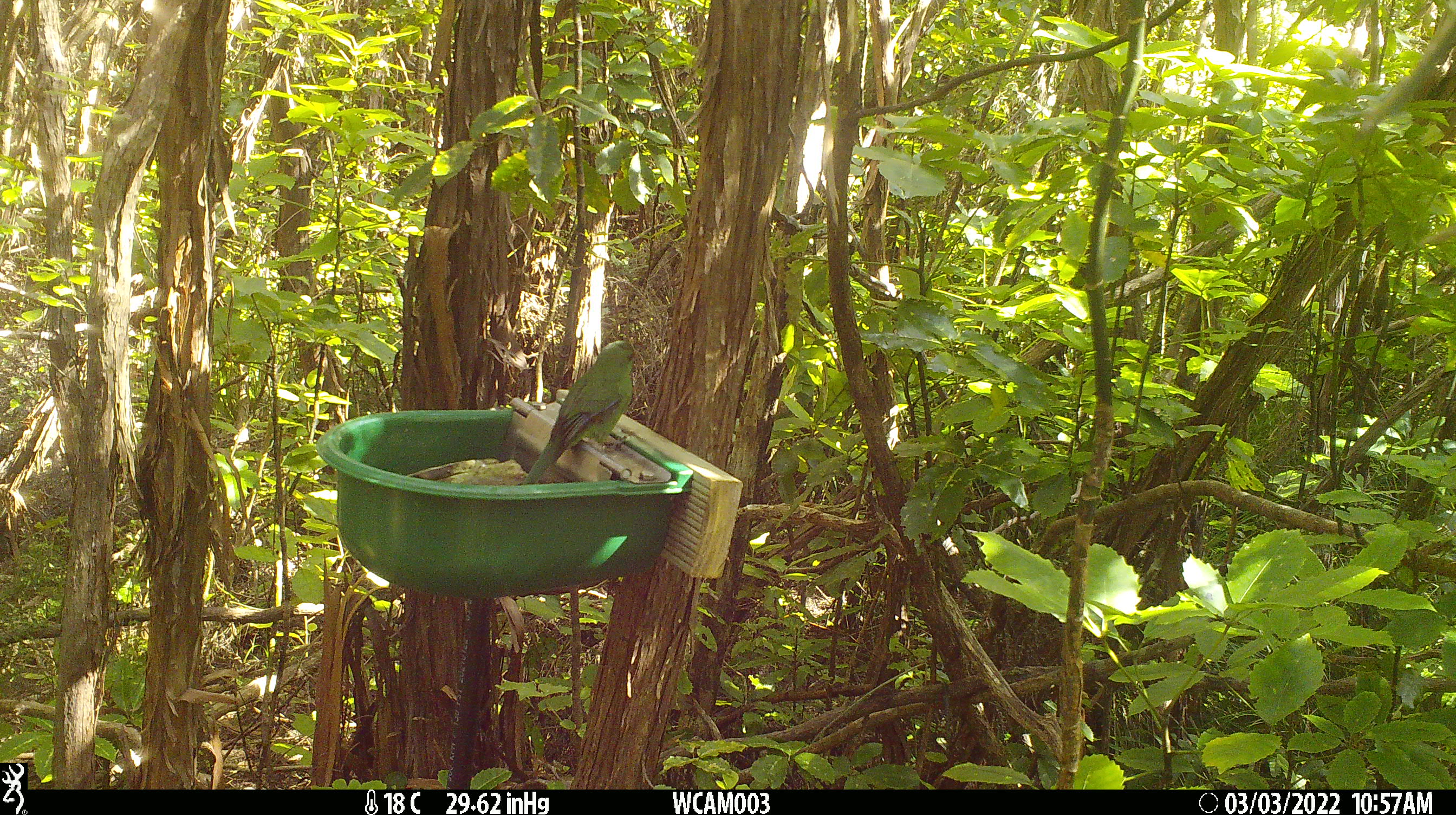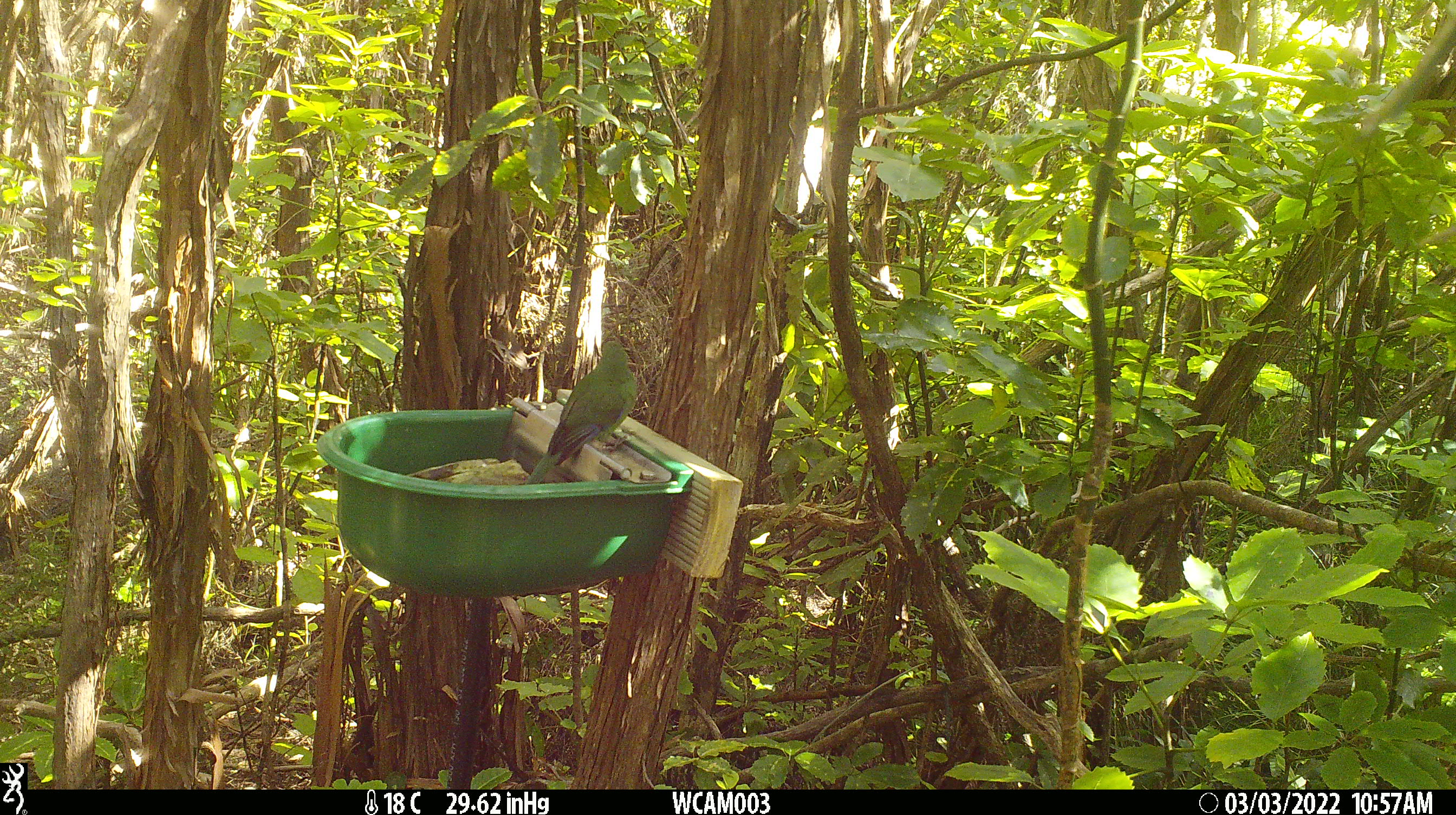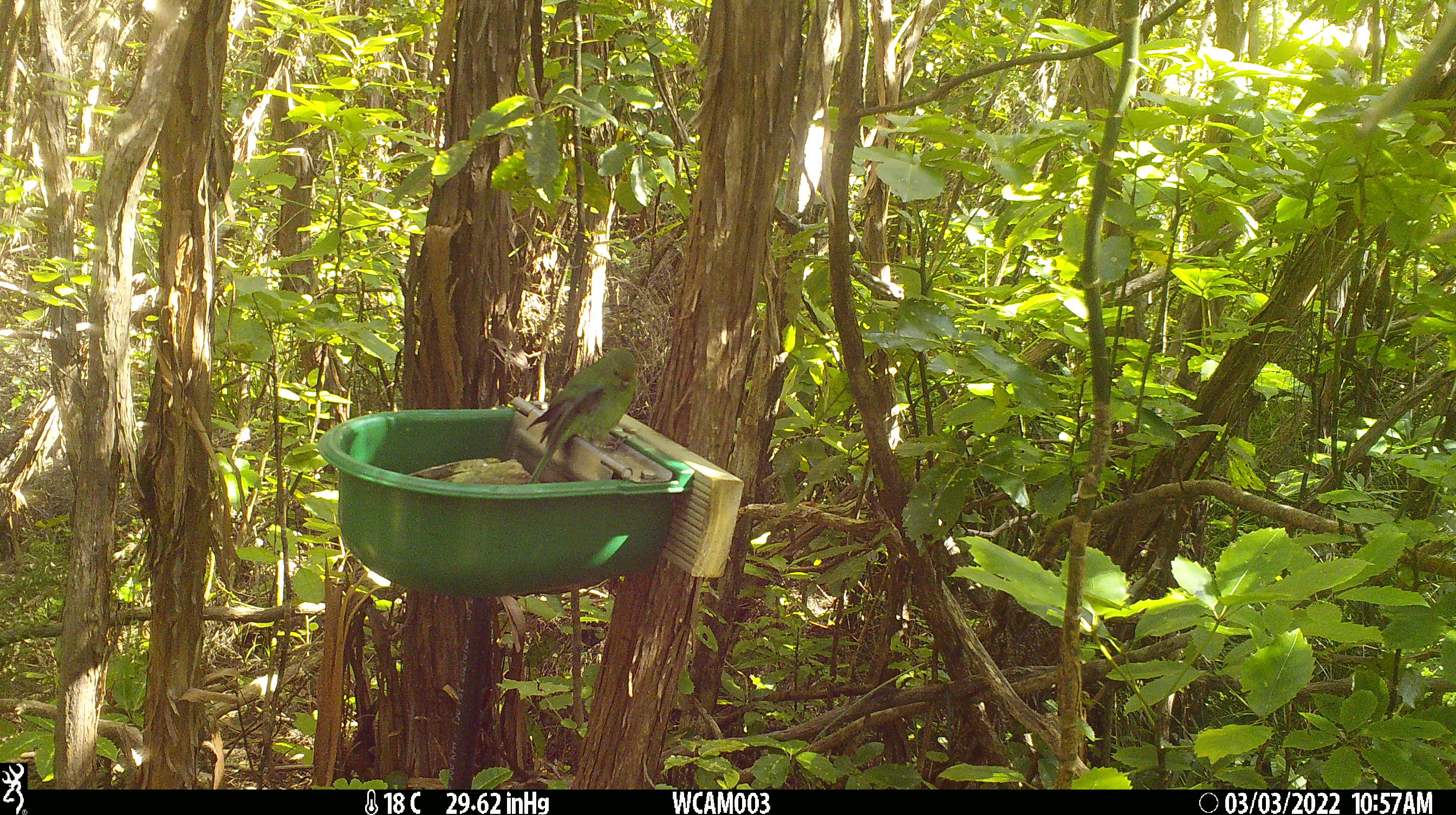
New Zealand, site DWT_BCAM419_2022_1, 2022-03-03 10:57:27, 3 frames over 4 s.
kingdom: Animalia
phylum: Chordata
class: Aves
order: Psittaciformes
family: Psittaculidae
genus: Cyanoramphus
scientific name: Cyanoramphus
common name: parakeet